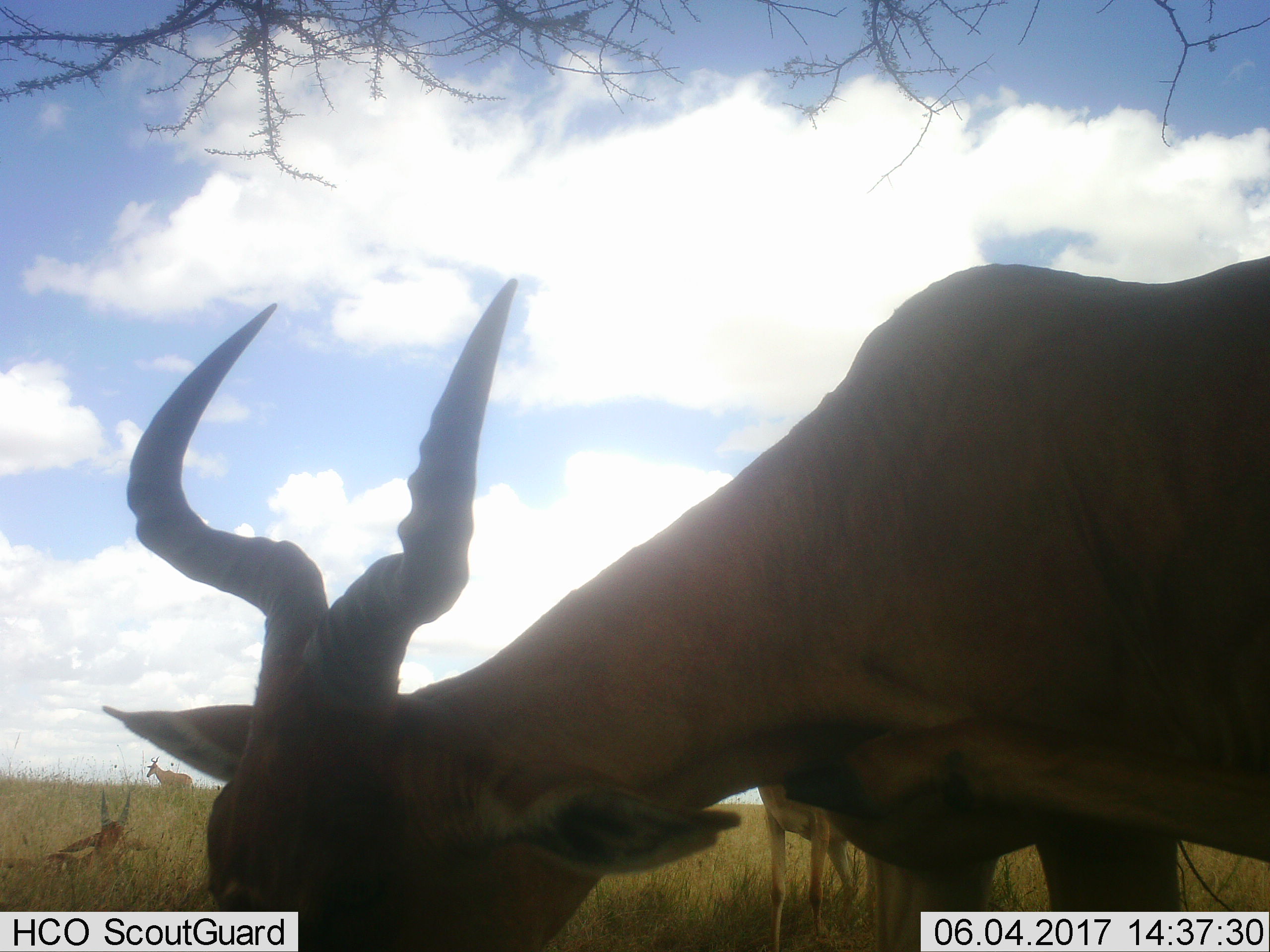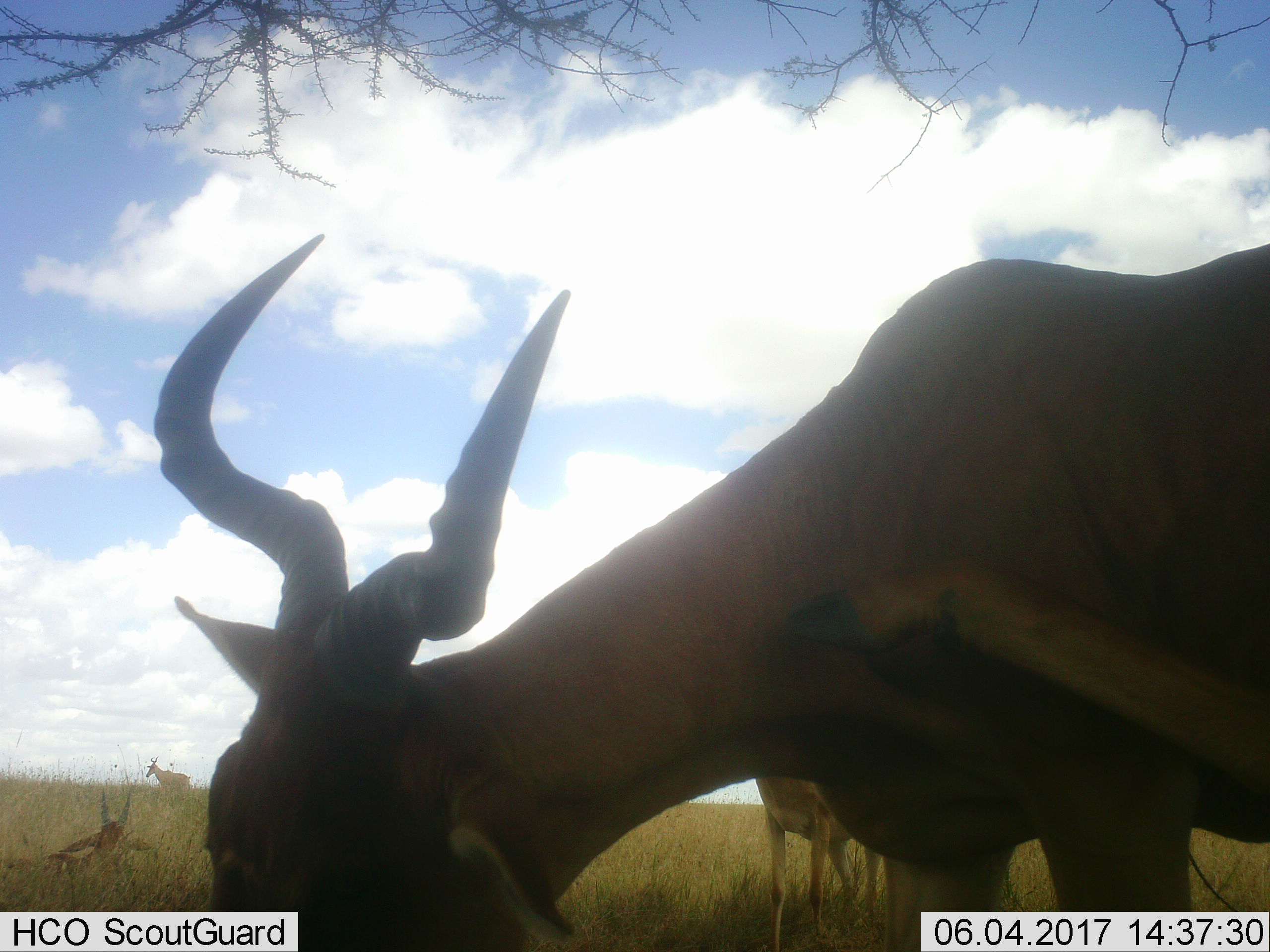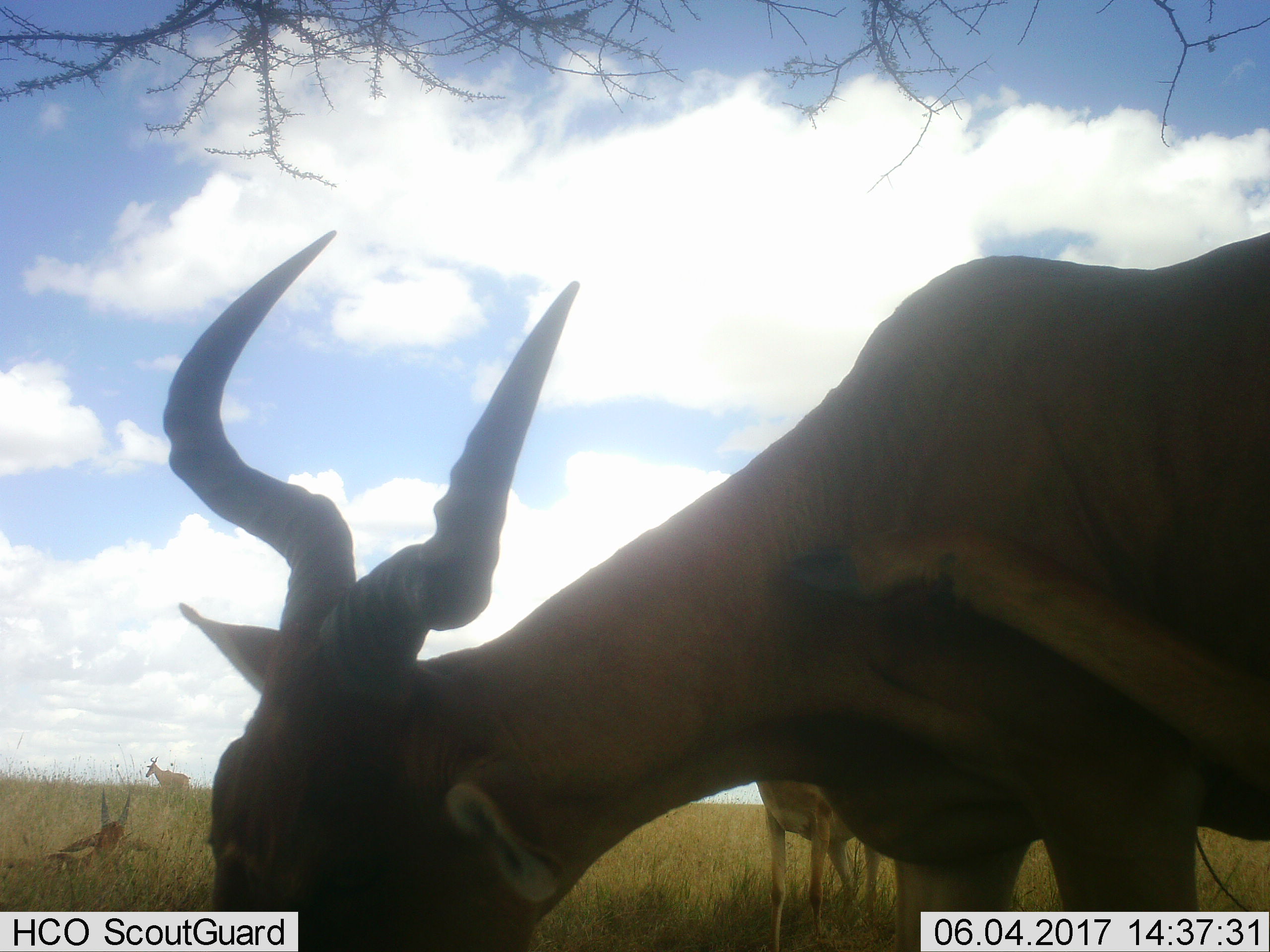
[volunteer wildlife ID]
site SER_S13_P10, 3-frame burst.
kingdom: Animalia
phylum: Chordata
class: Mammalia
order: Artiodactyla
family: Bovidae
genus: Alcelaphus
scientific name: Alcelaphus buselaphus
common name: hartebeest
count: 4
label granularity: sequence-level